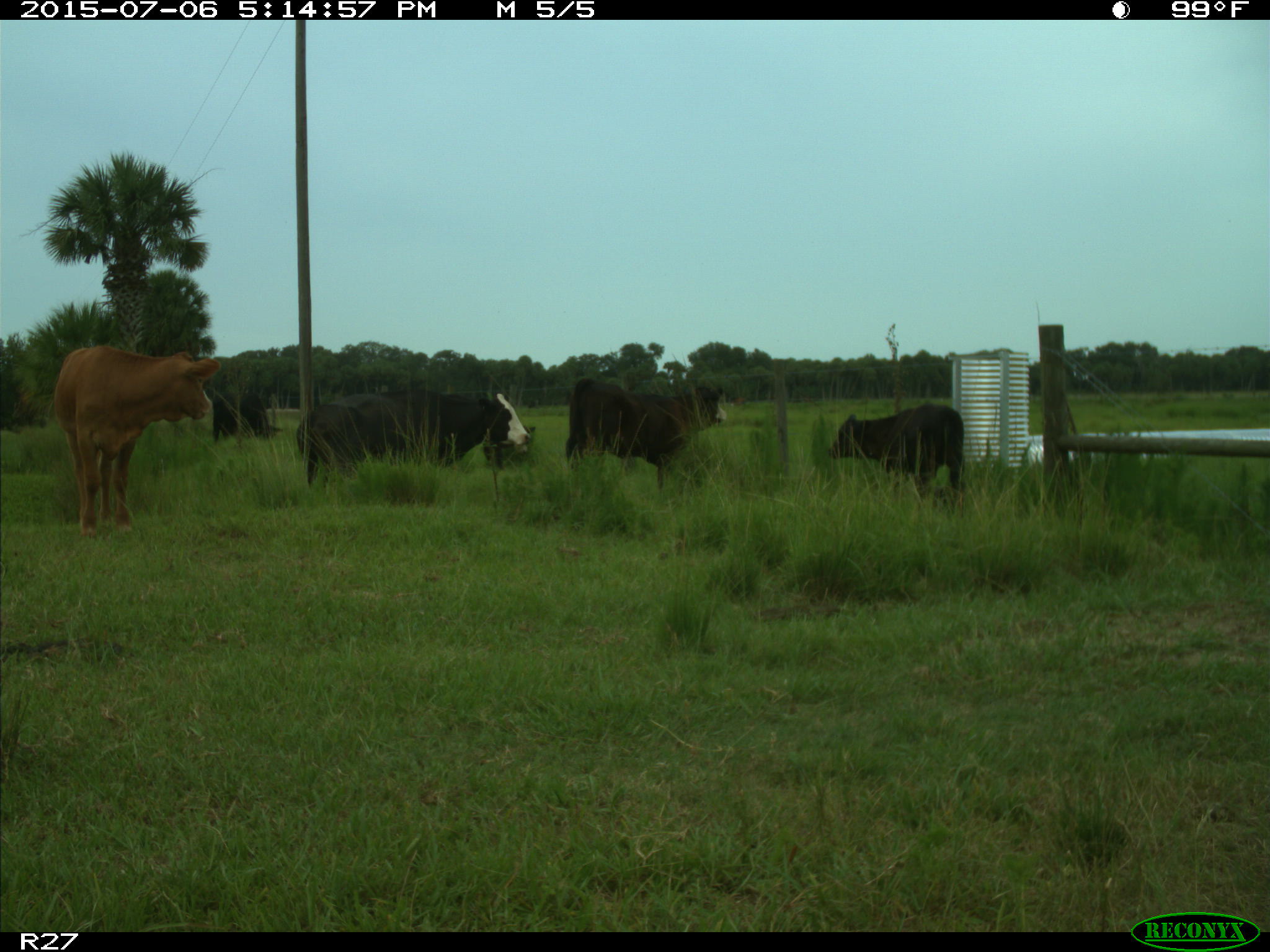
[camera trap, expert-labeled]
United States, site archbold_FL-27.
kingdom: Animalia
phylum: Chordata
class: Mammalia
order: Artiodactyla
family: Bovidae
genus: Bos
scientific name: Bos taurus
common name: domestic cow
Bos taurus (domestic cow).